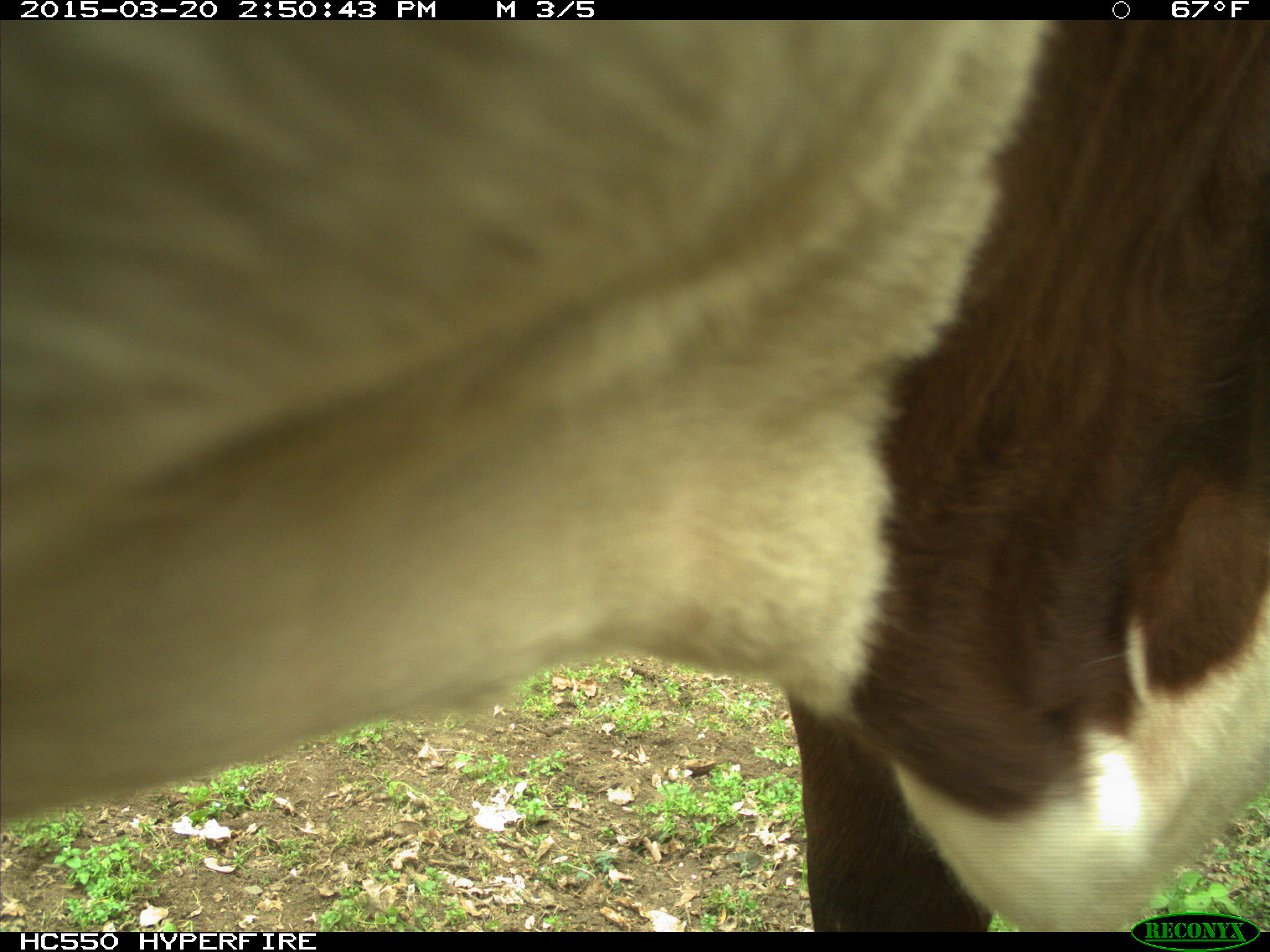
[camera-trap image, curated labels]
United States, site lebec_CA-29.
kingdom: Animalia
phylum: Chordata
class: Mammalia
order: Artiodactyla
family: Bovidae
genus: Bos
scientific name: Bos taurus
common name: domestic cow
Bos taurus (domestic cow).